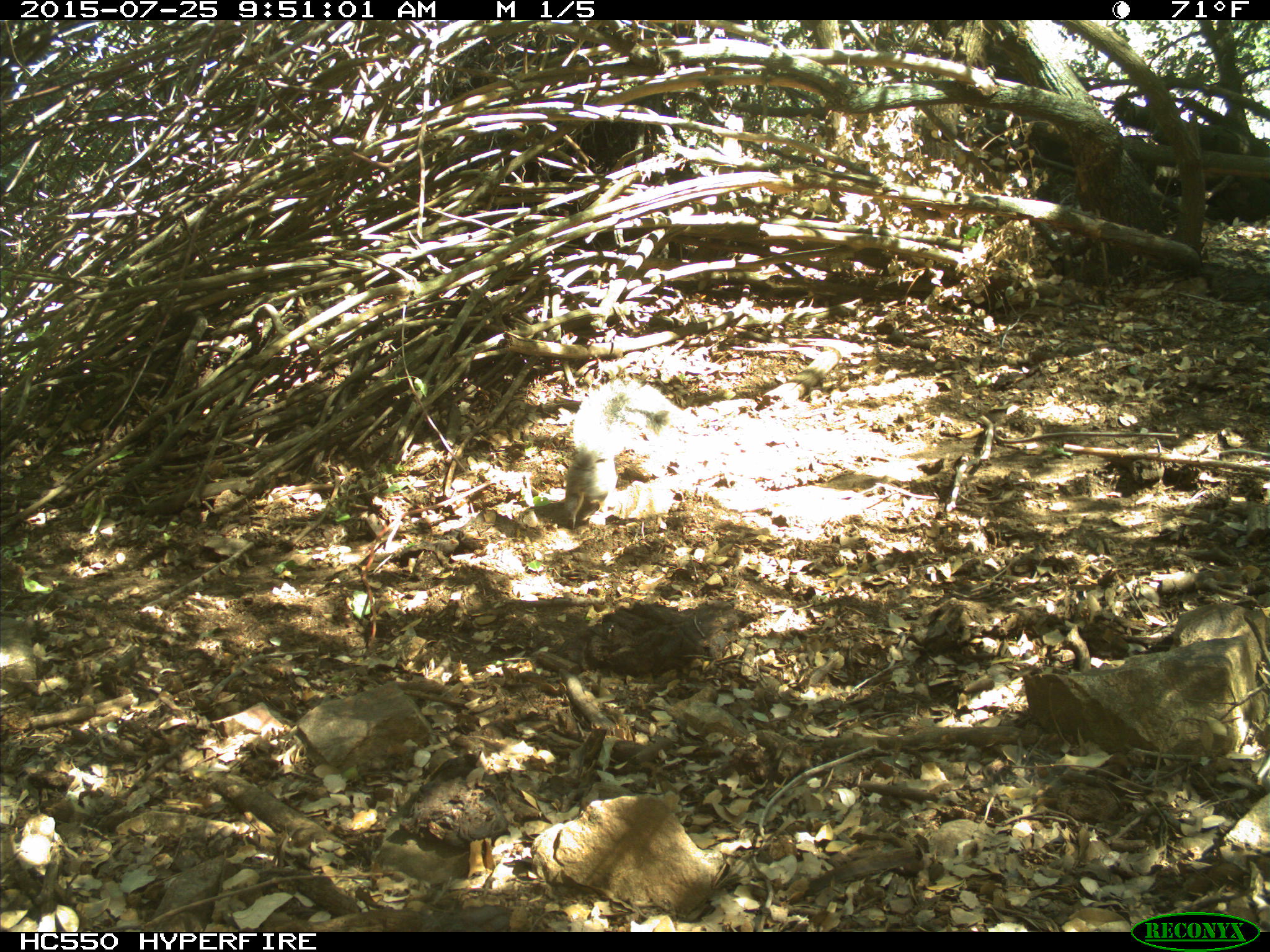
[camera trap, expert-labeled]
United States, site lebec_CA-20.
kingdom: Animalia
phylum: Chordata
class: Mammalia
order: Rodentia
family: Sciuridae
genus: Sciurus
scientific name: Sciurus carolinensis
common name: eastern gray squirrel